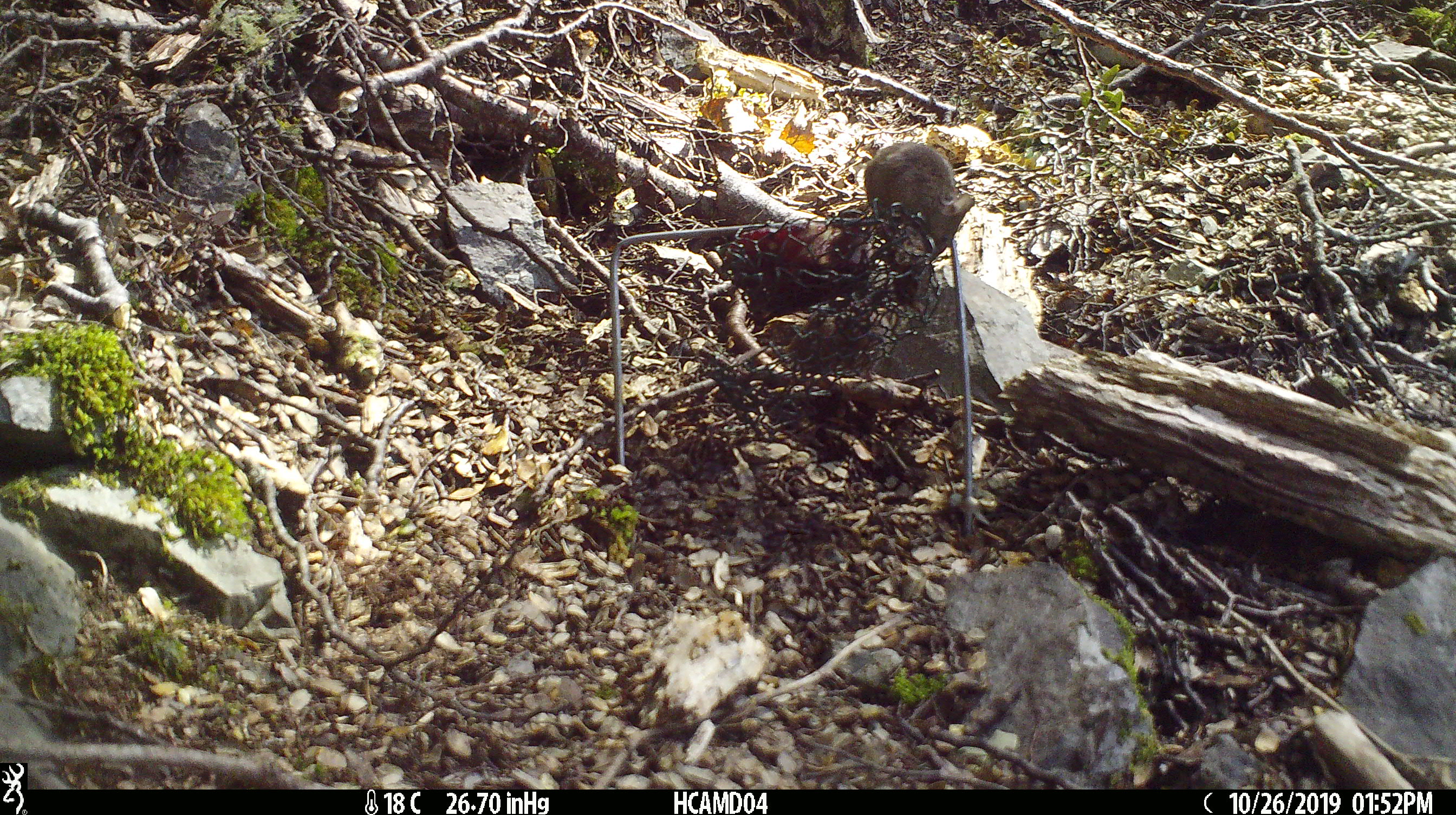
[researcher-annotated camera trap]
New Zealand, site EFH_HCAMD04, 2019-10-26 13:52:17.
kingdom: Animalia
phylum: Chordata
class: Mammalia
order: Rodentia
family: Muridae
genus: Mus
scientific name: Mus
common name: mouse